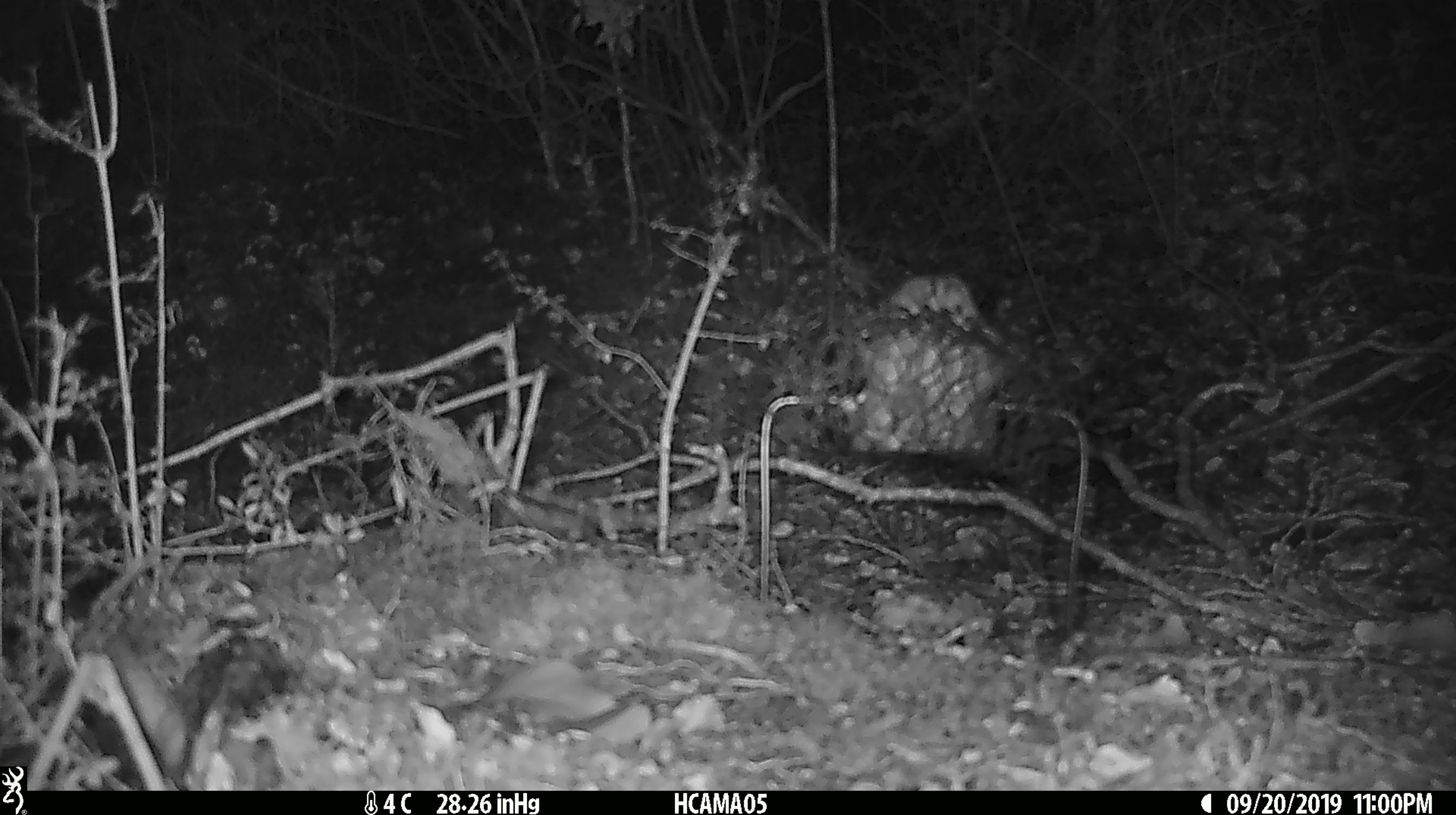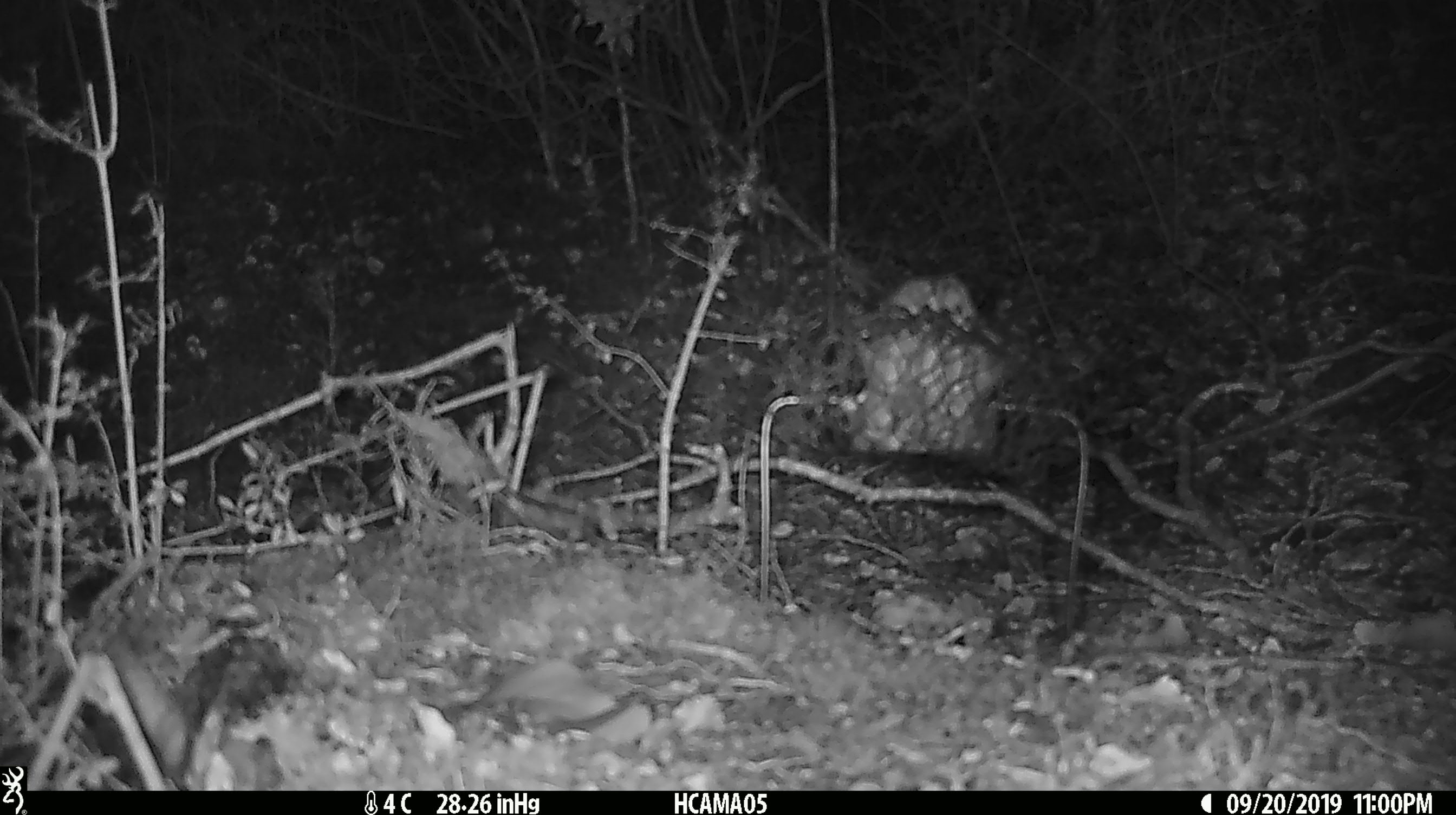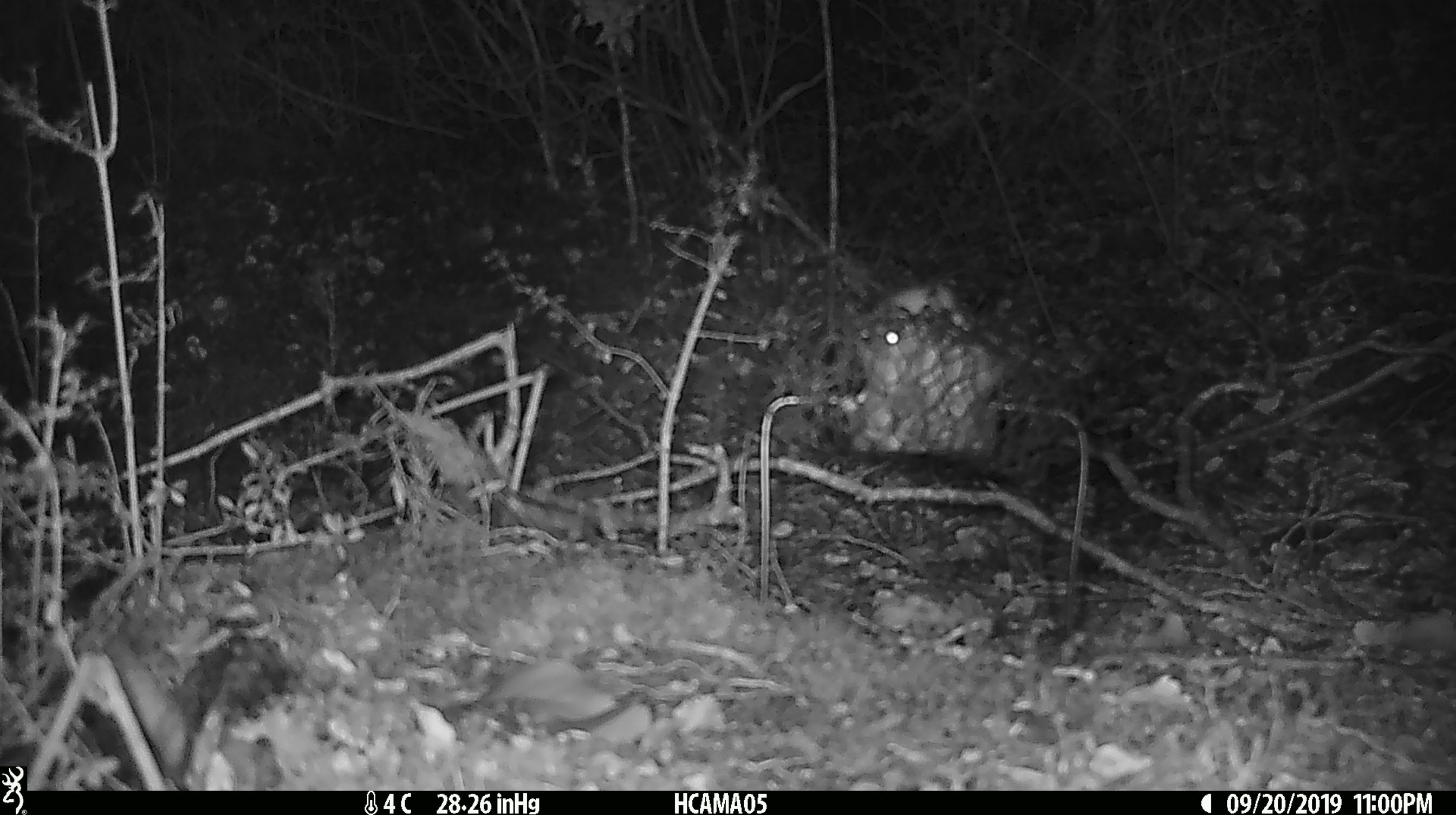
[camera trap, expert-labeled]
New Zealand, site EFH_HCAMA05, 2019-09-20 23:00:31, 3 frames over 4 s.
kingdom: Animalia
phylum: Chordata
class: Mammalia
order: Rodentia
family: Muridae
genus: Mus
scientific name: Mus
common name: mouse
Mouse (Mus).